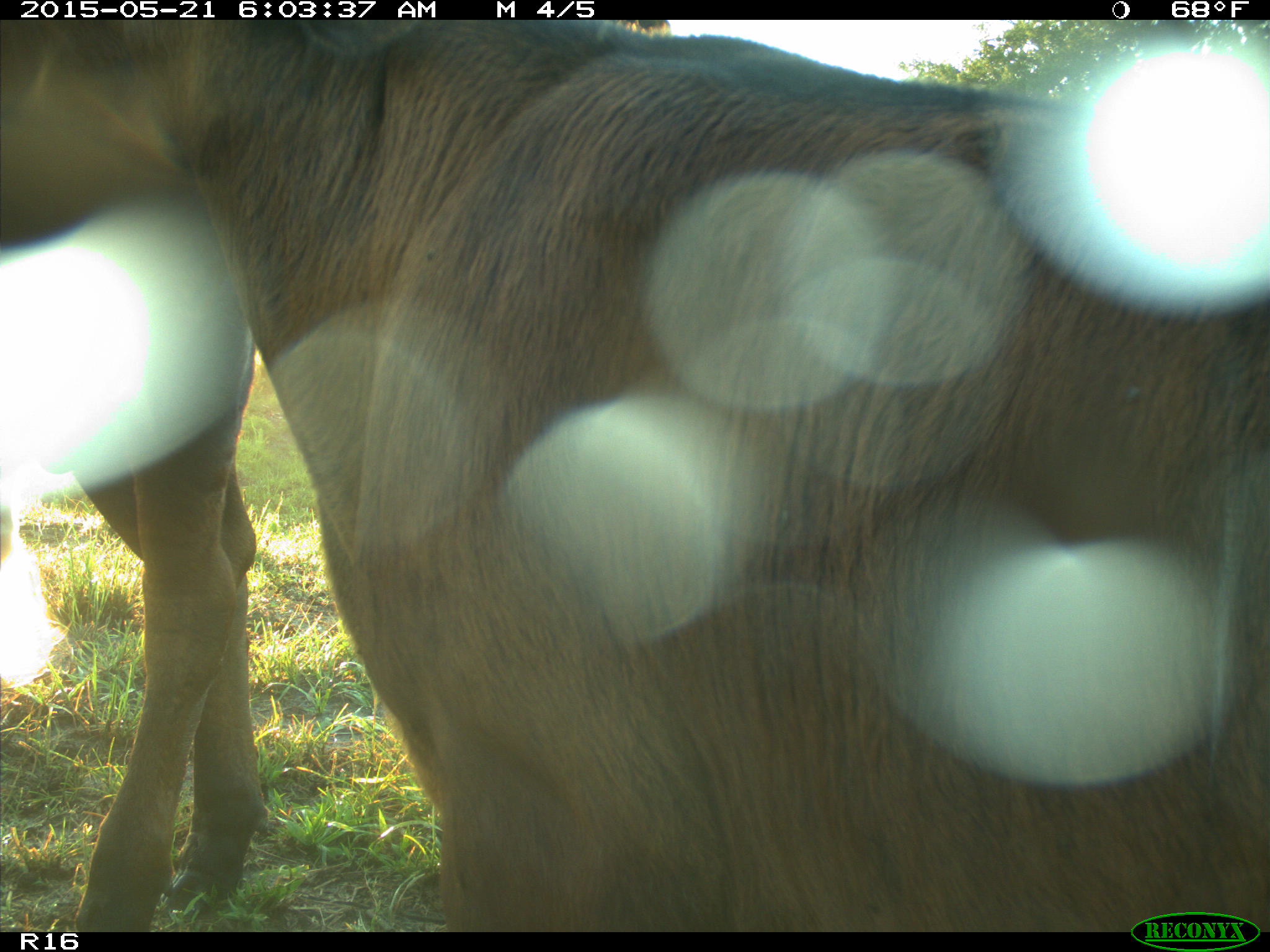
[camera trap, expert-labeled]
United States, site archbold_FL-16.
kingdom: Animalia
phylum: Chordata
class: Mammalia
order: Artiodactyla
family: Bovidae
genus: Bos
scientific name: Bos taurus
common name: domestic cow